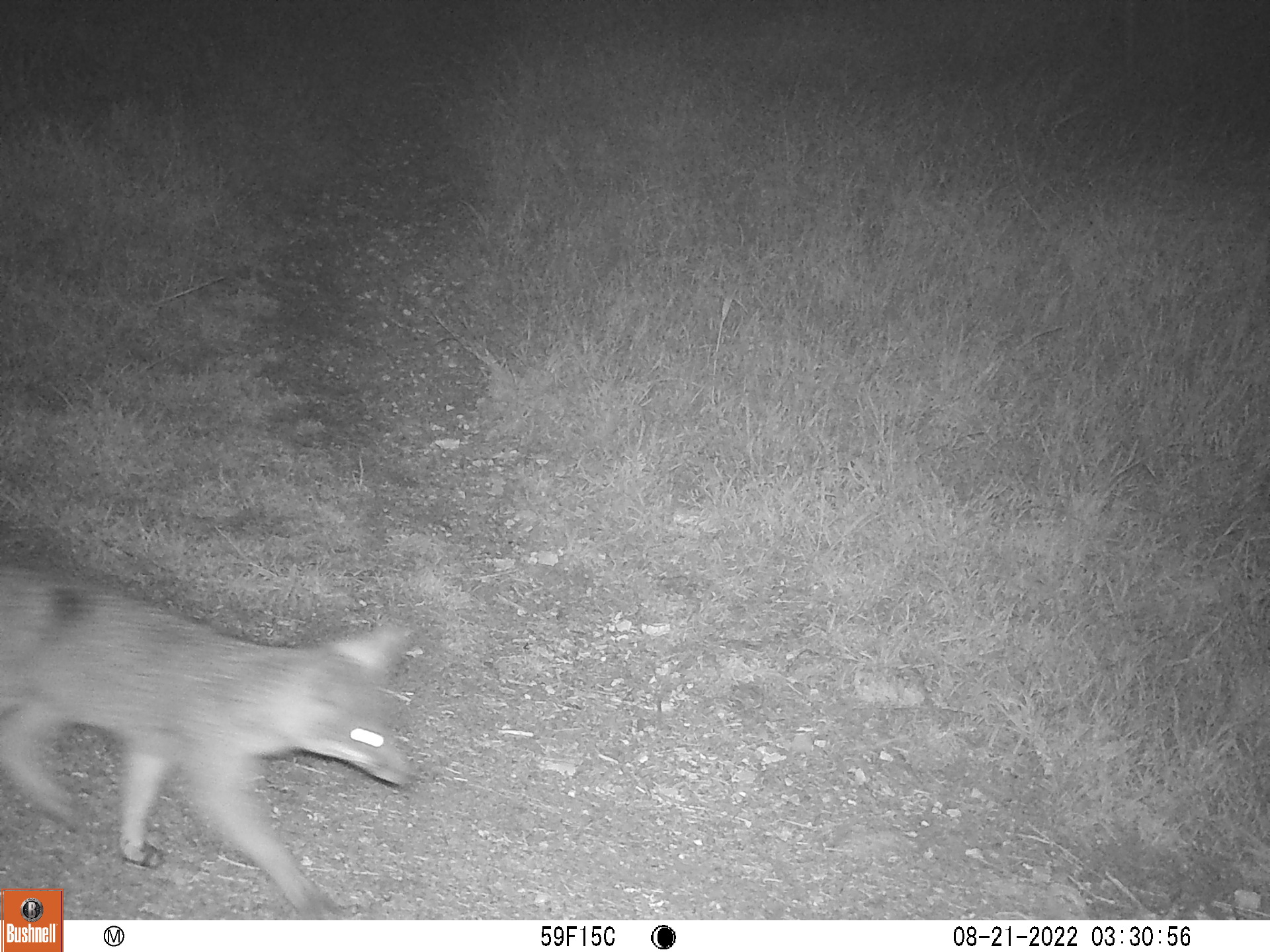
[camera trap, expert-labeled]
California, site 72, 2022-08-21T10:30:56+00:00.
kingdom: Animalia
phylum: Chordata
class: Mammalia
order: Carnivora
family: Canidae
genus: Urocyon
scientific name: Urocyon cinereoargenteus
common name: gray fox